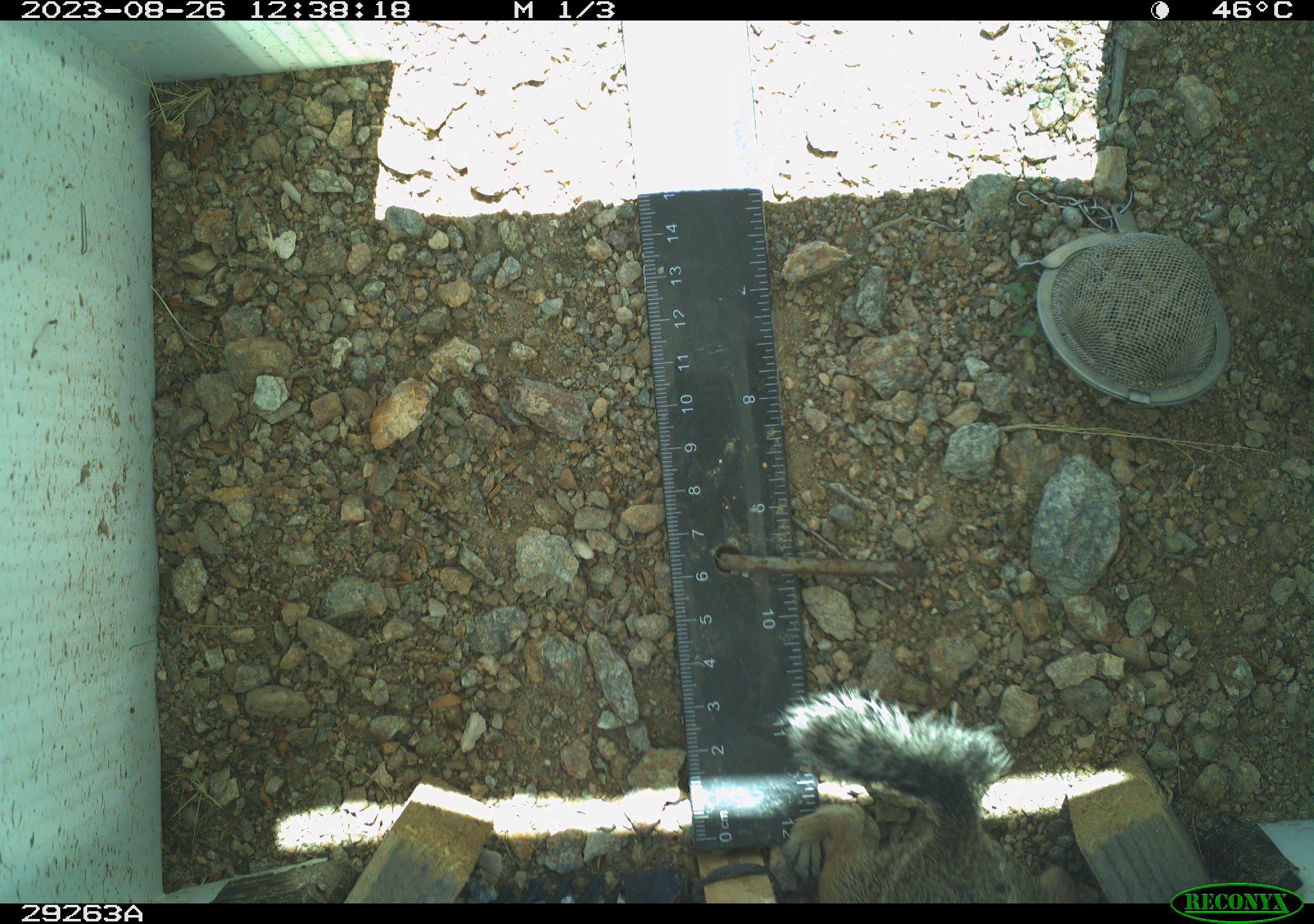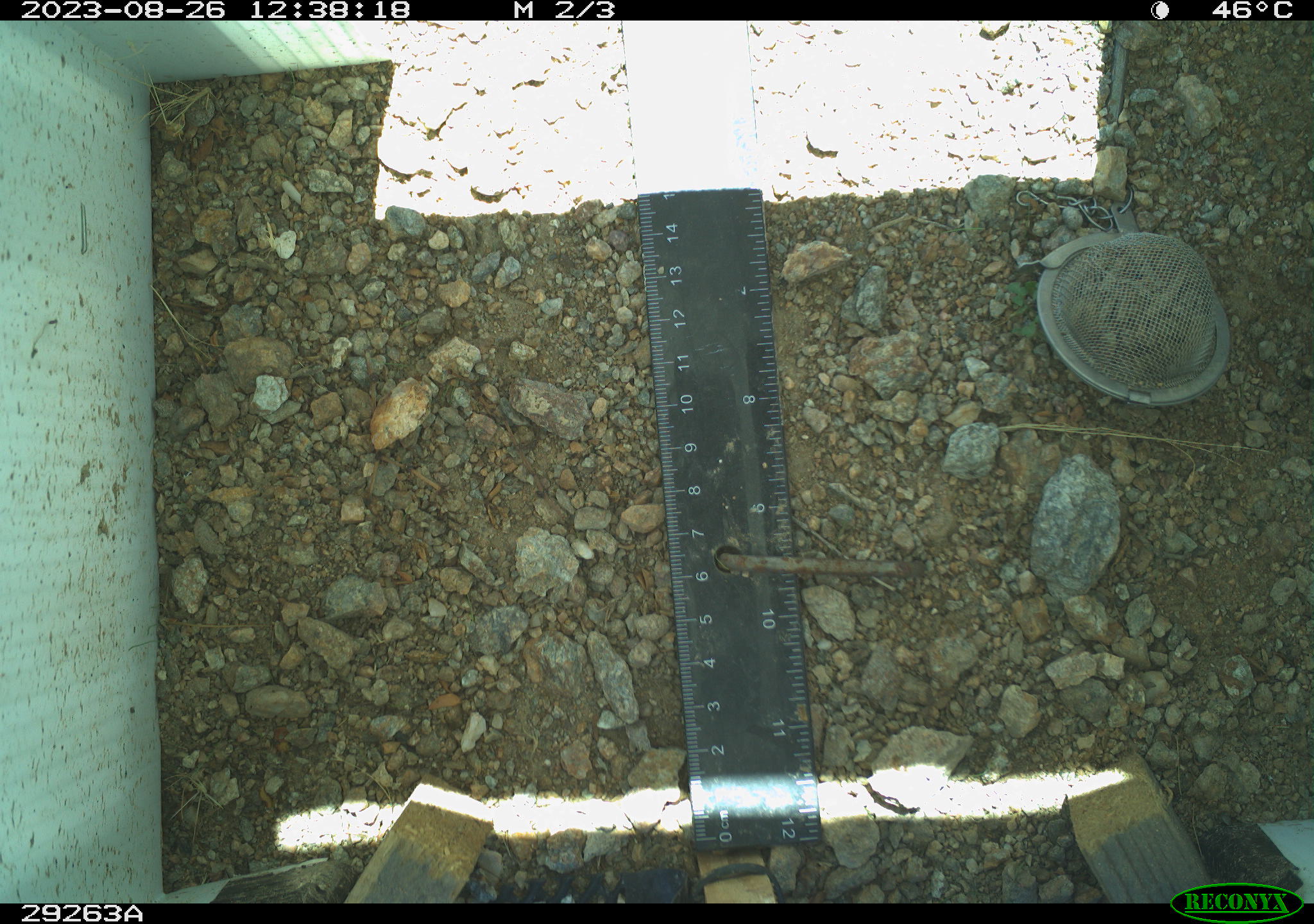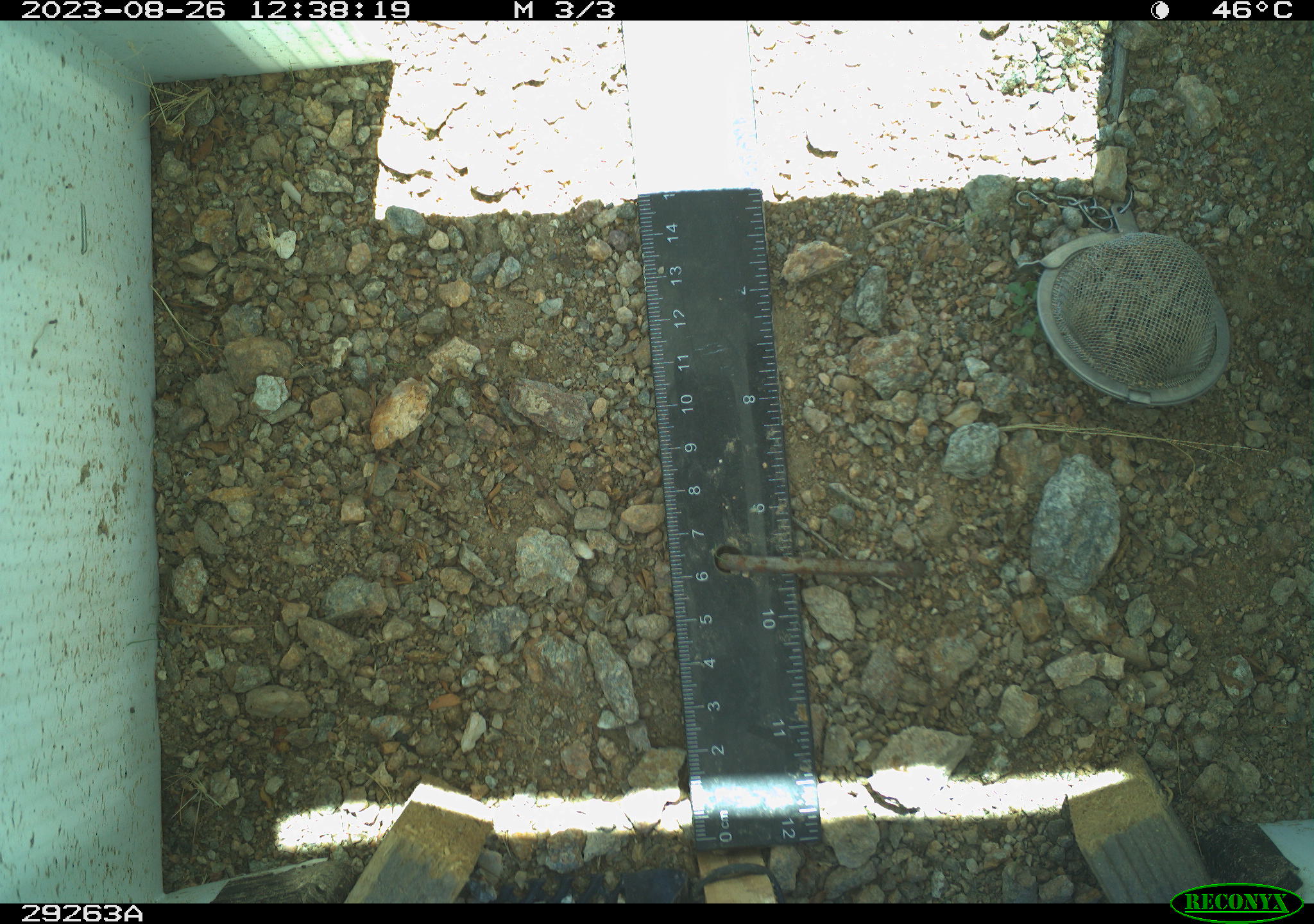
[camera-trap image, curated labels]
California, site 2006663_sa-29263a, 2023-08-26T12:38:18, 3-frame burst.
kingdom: Animalia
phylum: Chordata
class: Mammalia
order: Rodentia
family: Sciuridae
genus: Ammospermophilus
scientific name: Ammospermophilus leucurus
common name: white-tailed antelope squirrel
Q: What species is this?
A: White-tailed antelope squirrel (Ammospermophilus leucurus).